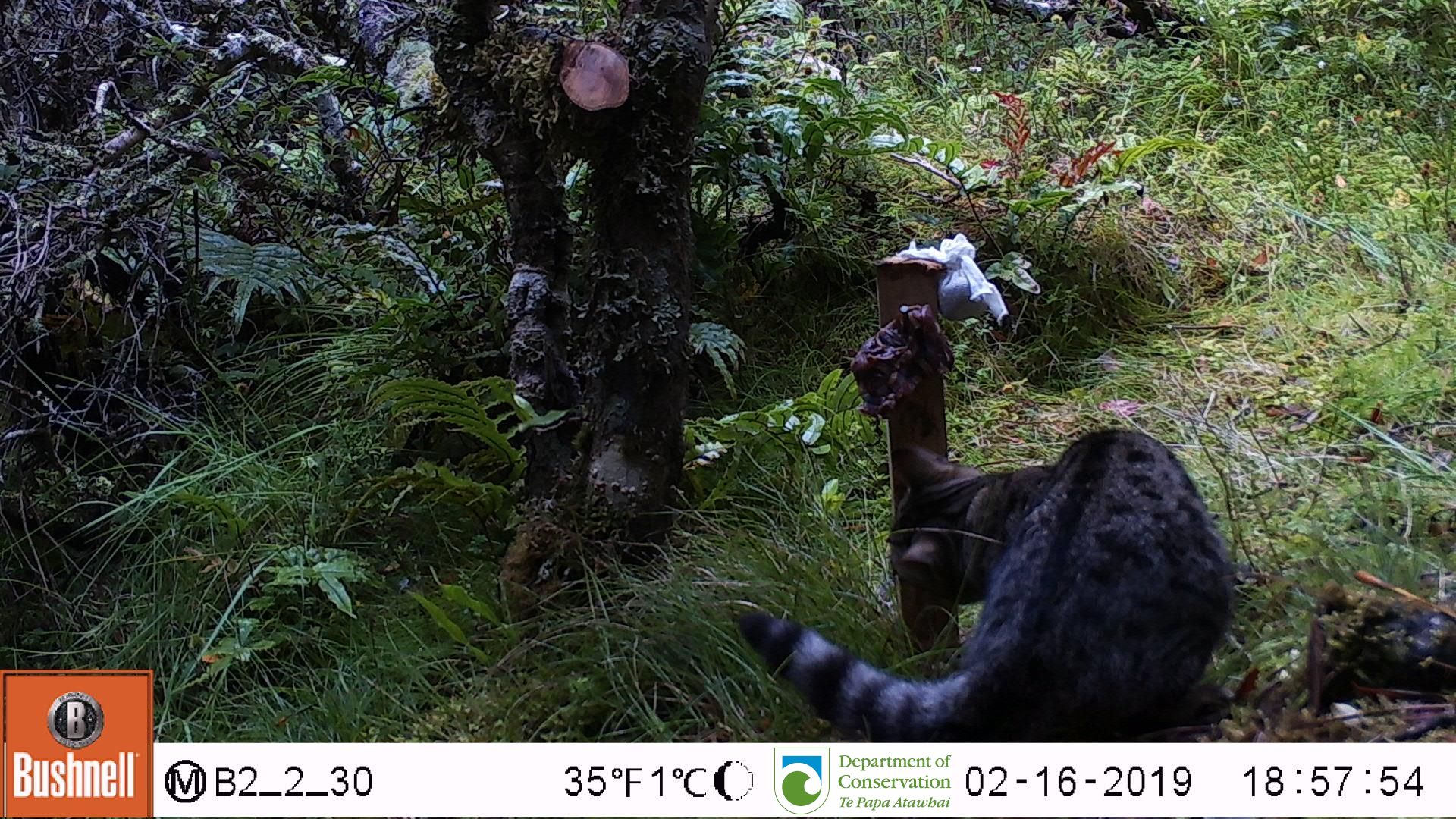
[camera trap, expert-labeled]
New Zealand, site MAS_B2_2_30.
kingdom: Animalia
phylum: Chordata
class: Mammalia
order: Carnivora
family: Felidae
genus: Felis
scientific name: Felis catus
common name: domestic cat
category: cat